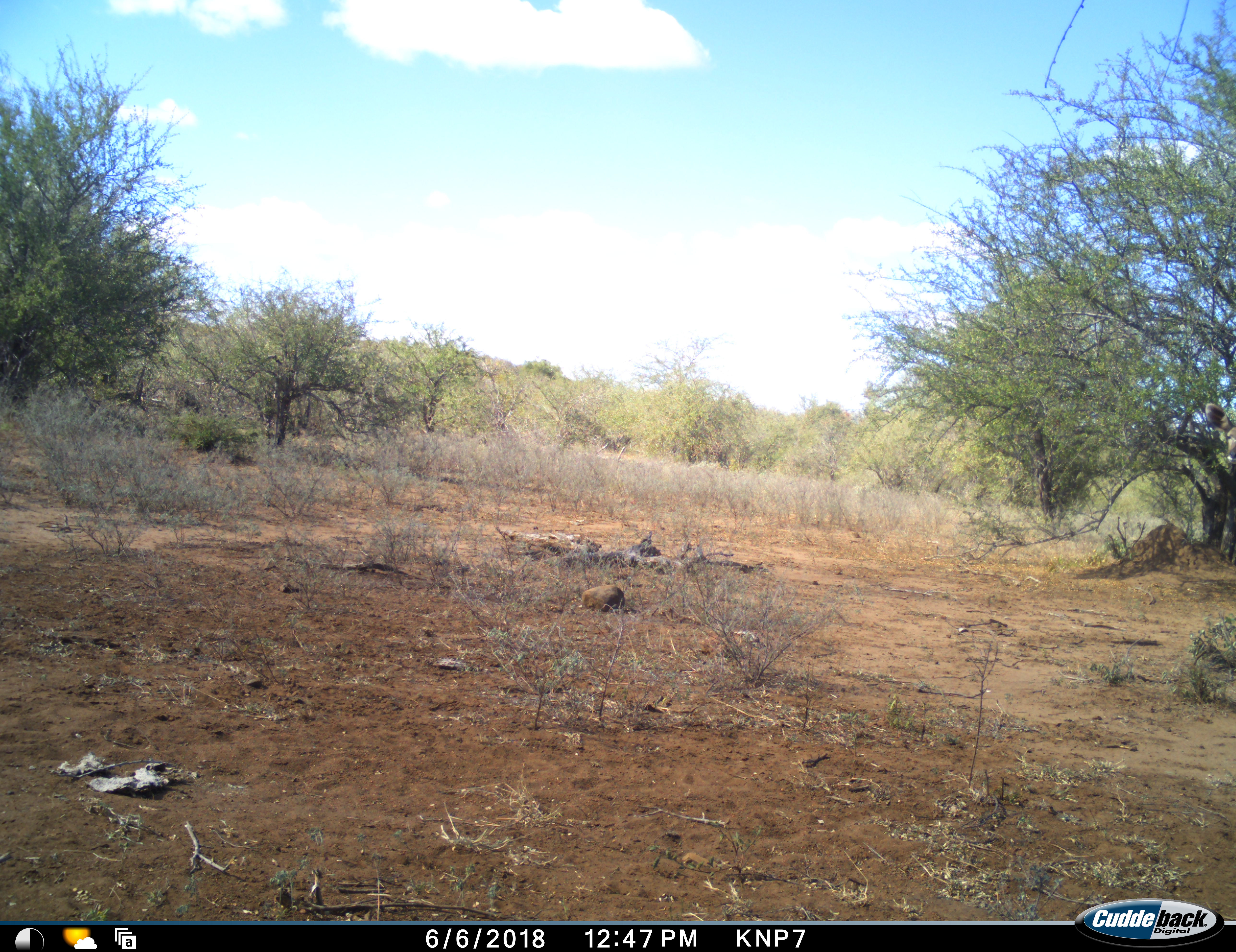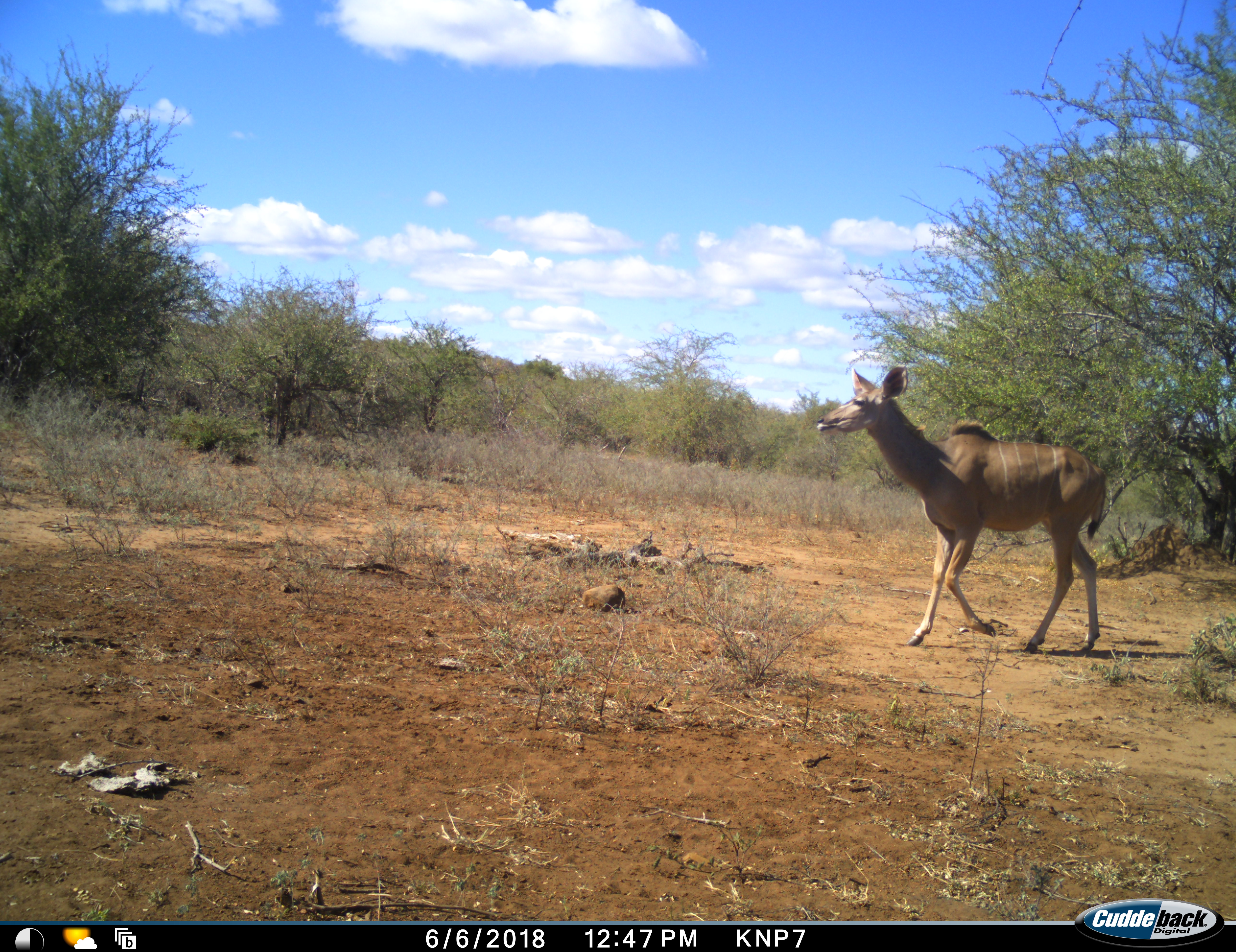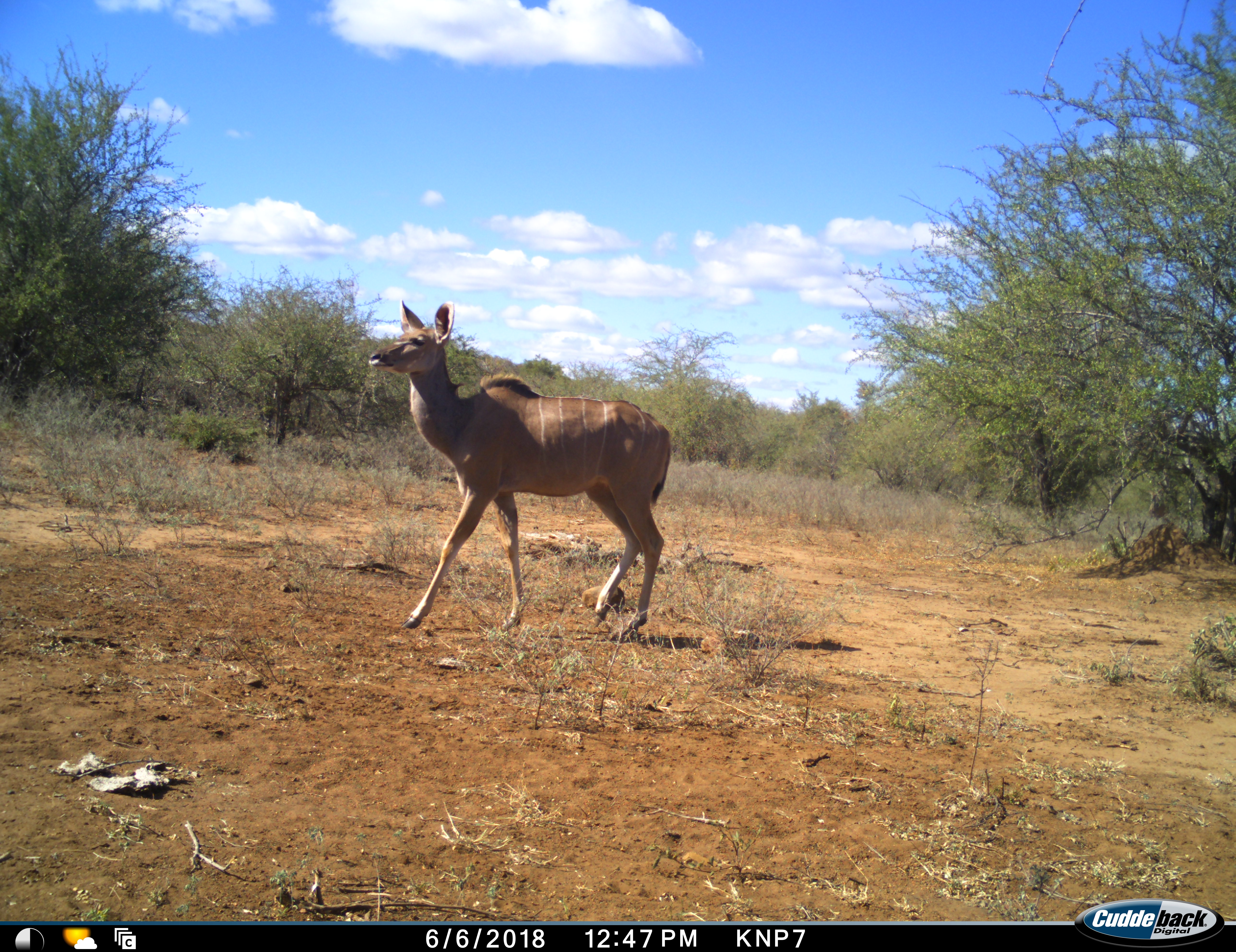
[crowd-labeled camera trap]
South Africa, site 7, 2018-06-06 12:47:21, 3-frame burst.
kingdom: Animalia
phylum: Chordata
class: Mammalia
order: Artiodactyla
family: Bovidae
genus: Tragelaphus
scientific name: Tragelaphus strepsiceros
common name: greater kudu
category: kudu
Kudu (greater kudu) (Tragelaphus strepsiceros), count 1. Behavior (volunteer vote fractions): standing 0%, resting 0%, moving 100%, interacting 0%. Young present (vote fraction): 0%. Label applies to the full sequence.